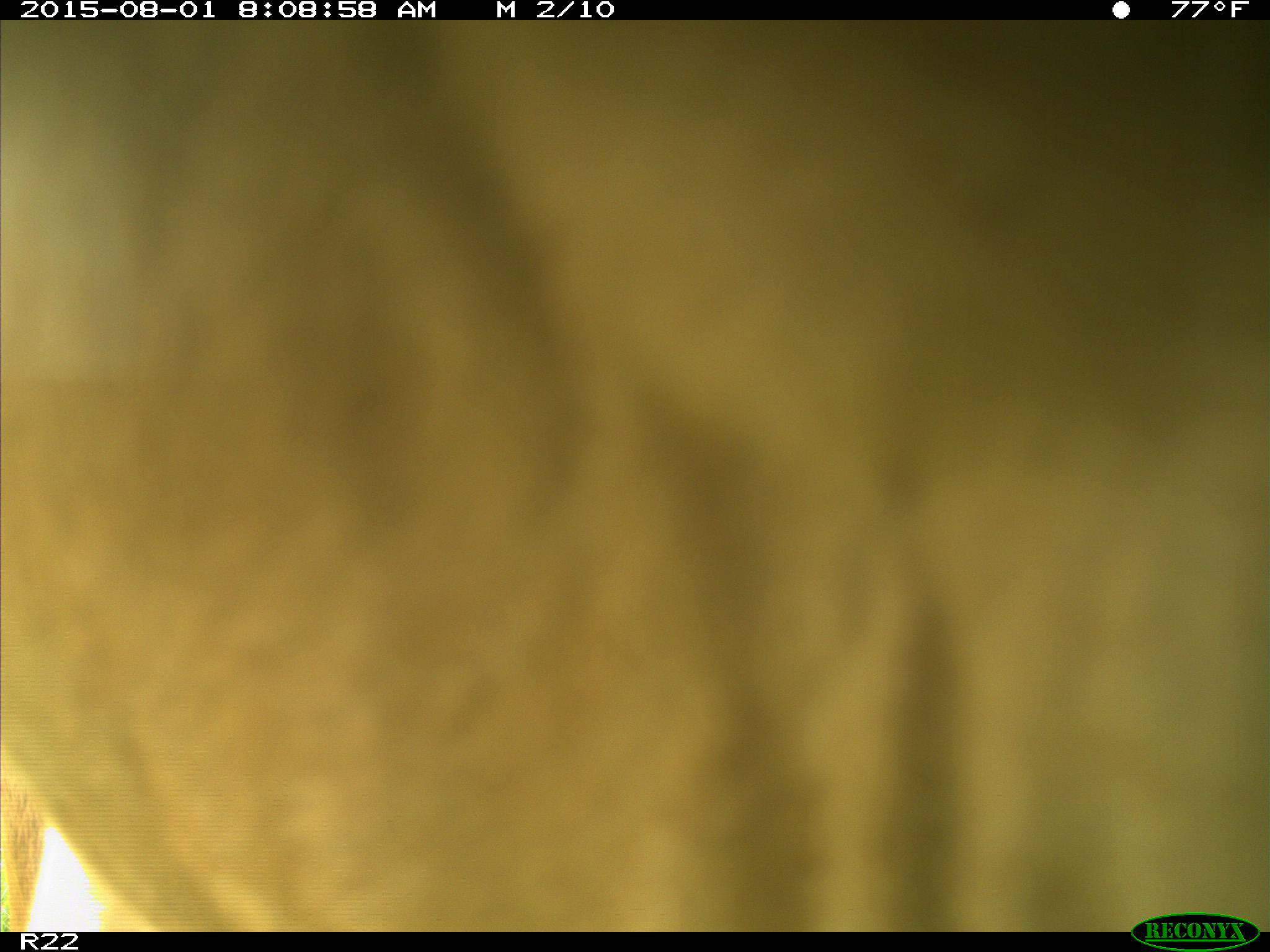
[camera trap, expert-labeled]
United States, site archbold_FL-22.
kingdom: Animalia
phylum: Chordata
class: Mammalia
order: Artiodactyla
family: Bovidae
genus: Bos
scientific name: Bos taurus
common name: domestic cow